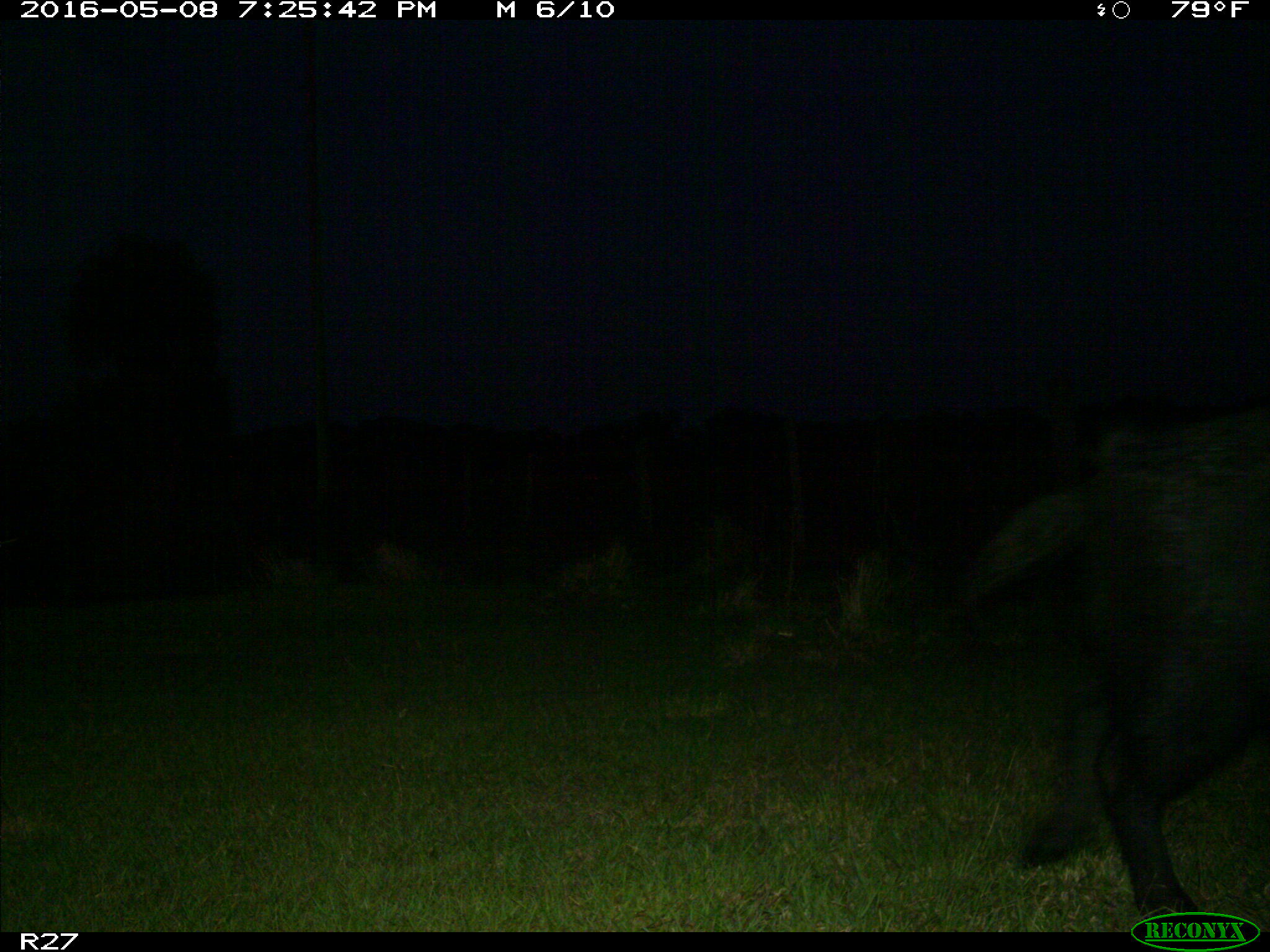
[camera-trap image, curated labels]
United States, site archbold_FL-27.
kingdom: Animalia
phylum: Chordata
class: Mammalia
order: Artiodactyla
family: Suidae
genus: Sus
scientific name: Sus scrofa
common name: wild boar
Sus scrofa (wild boar).